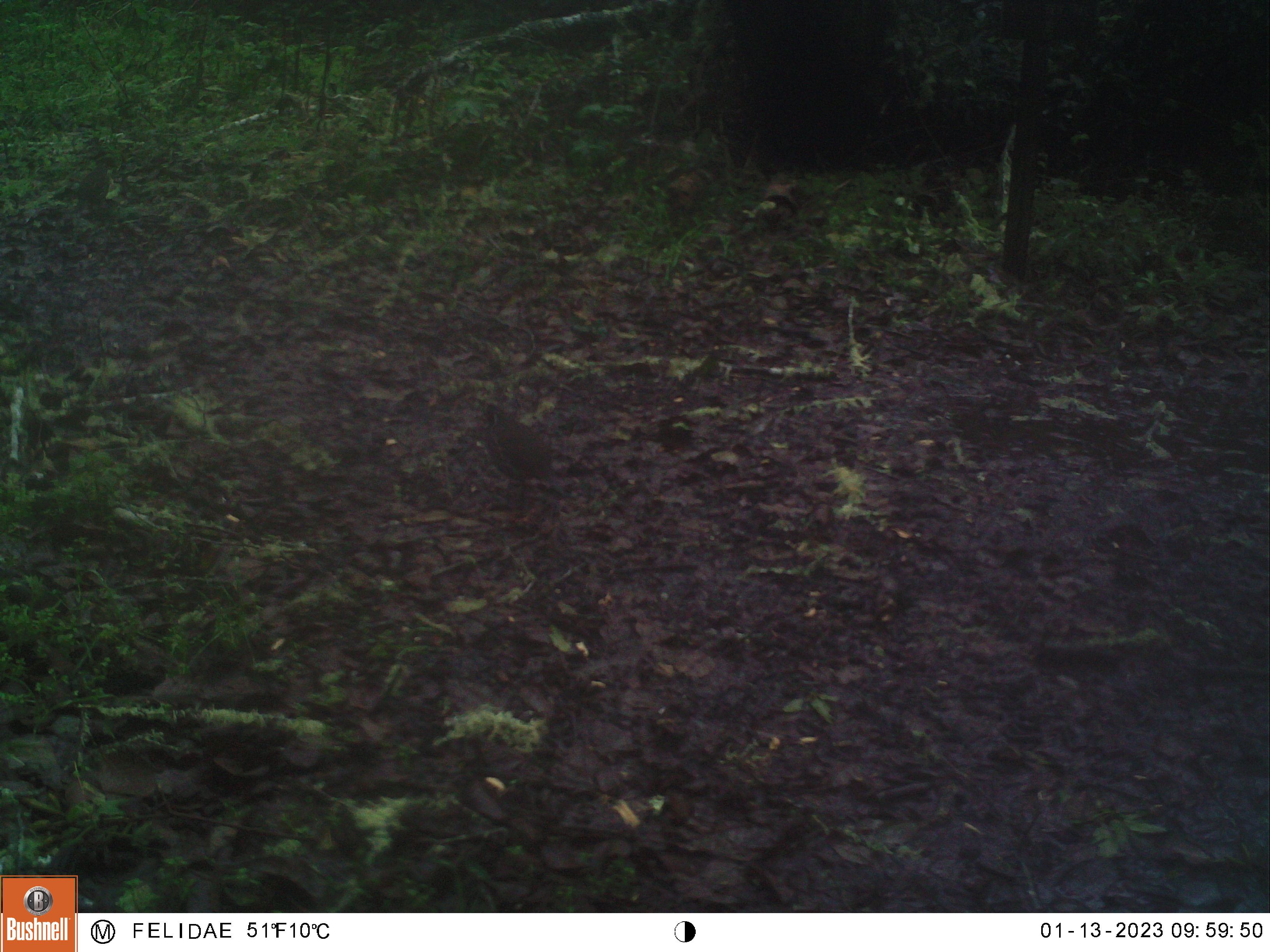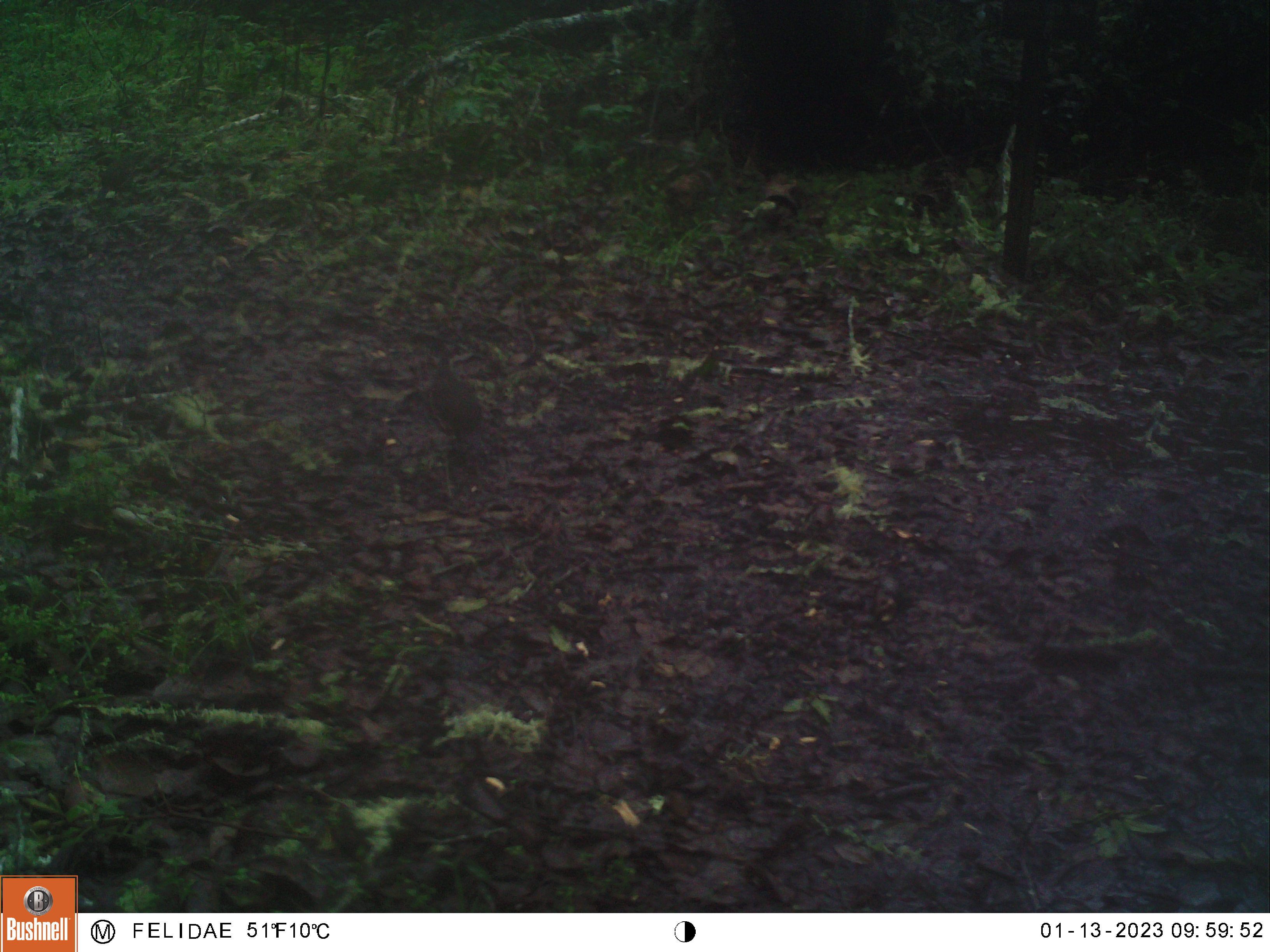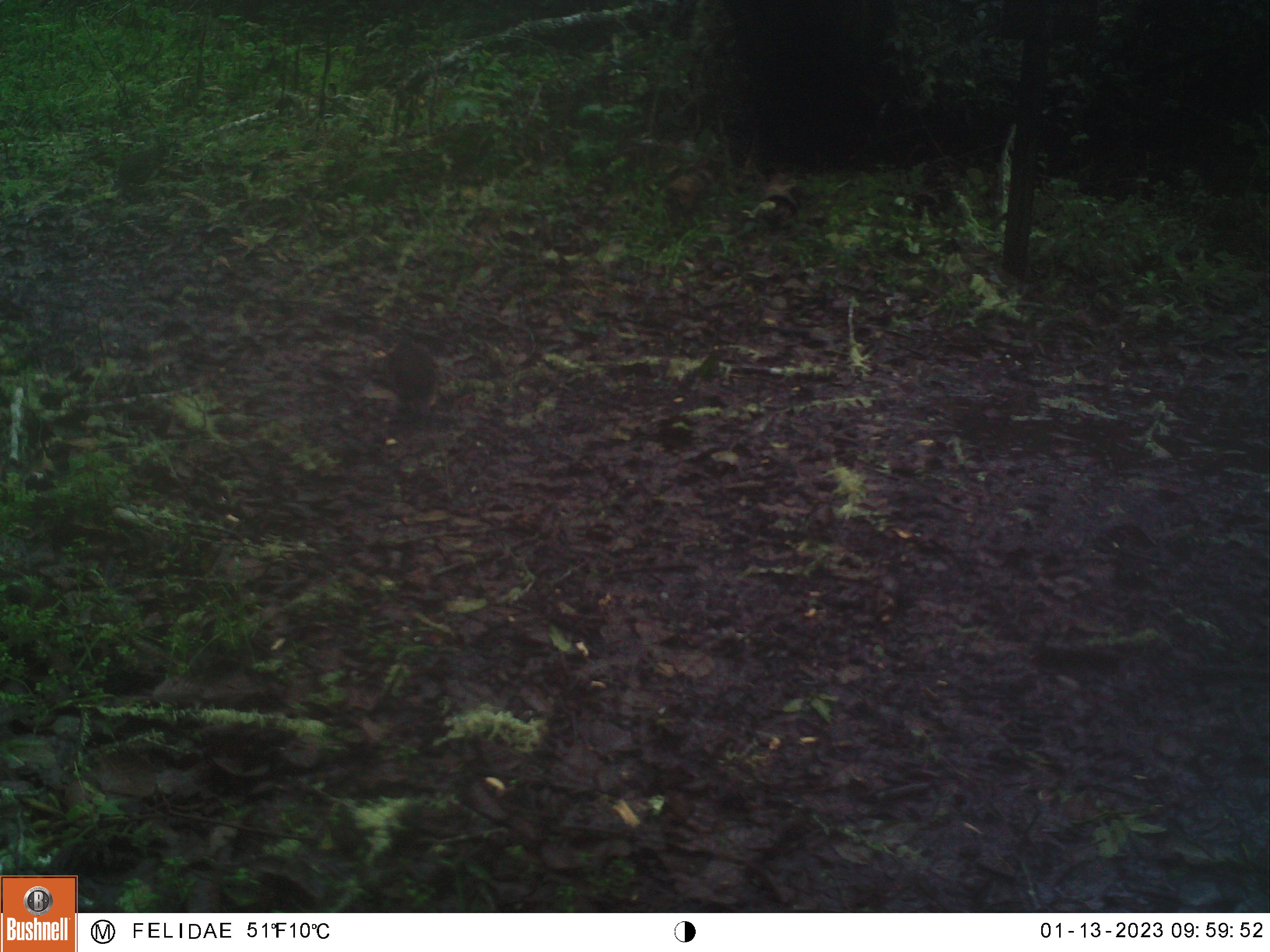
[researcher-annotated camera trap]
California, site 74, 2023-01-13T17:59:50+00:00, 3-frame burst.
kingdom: Animalia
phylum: Chordata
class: Aves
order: Galliformes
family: Odontophoridae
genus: Callipepla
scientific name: Callipepla californica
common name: california quail